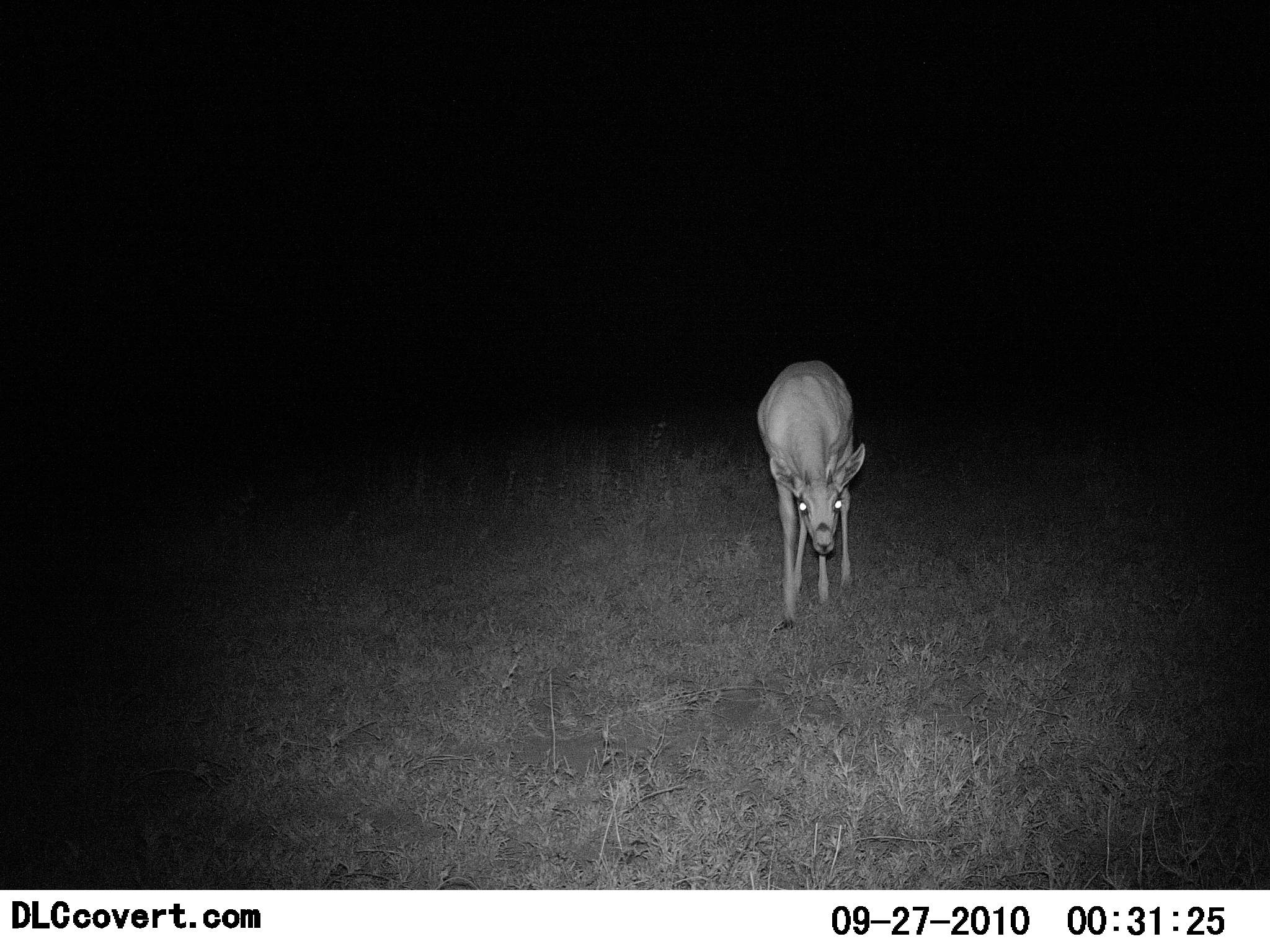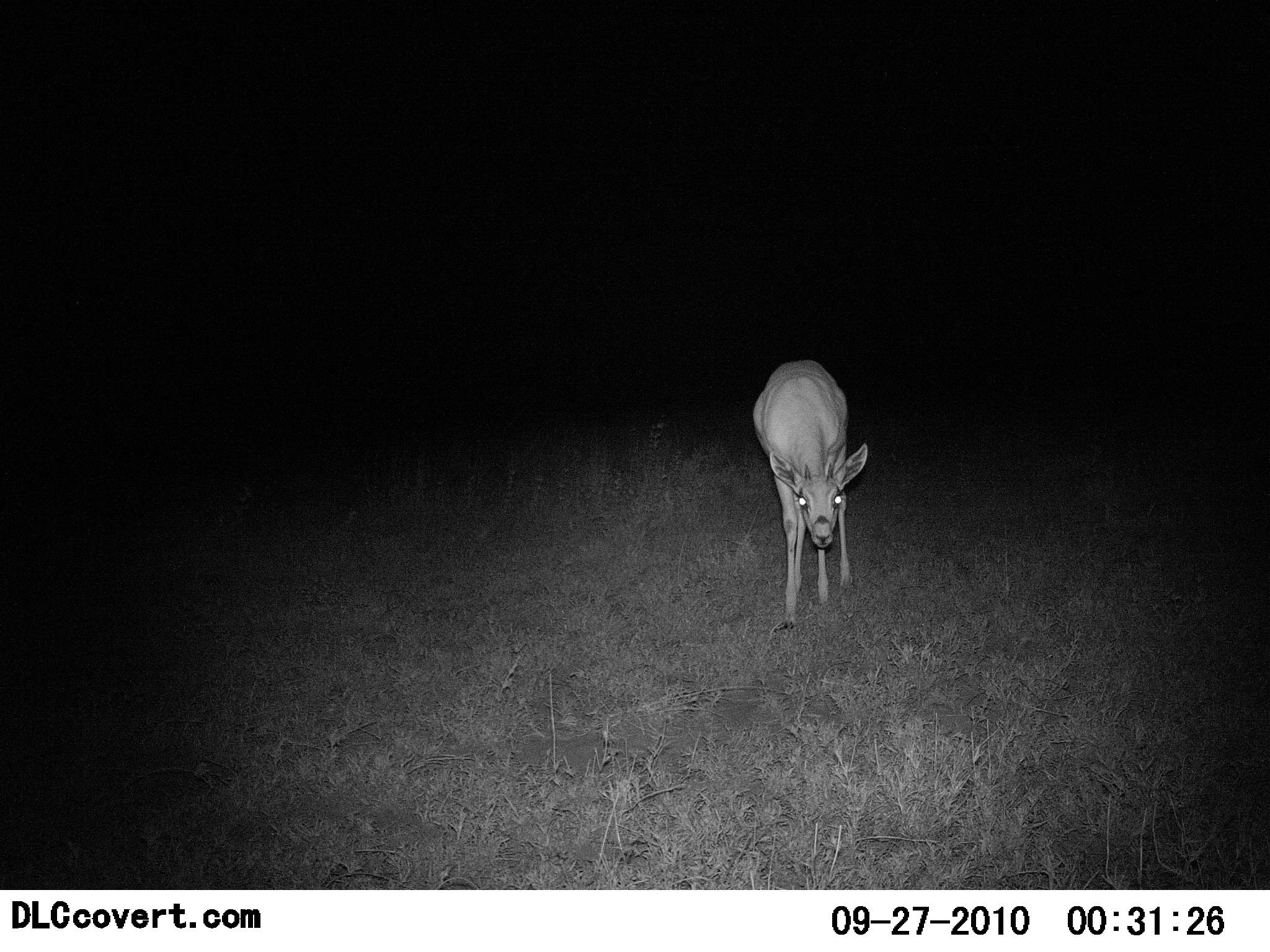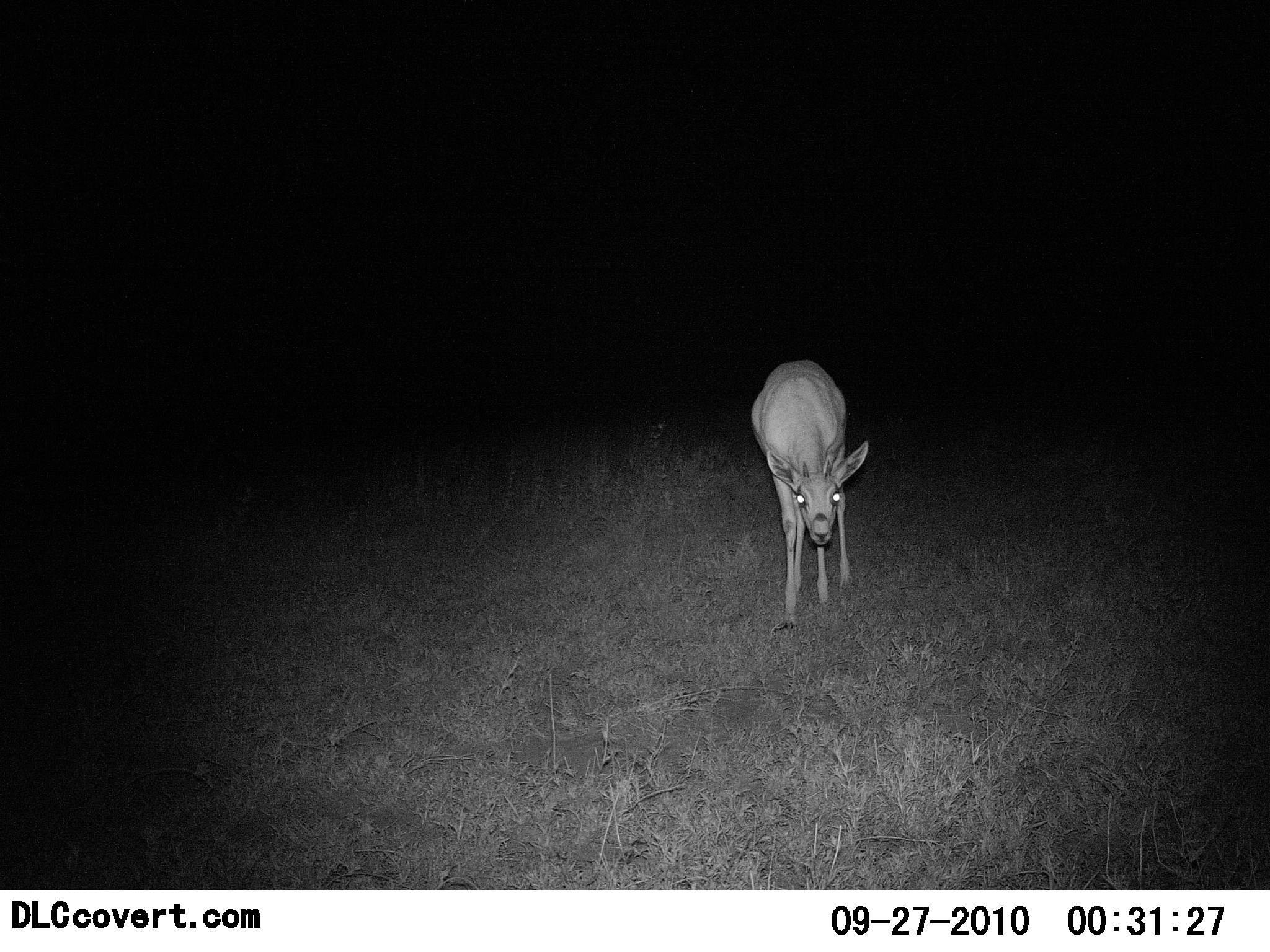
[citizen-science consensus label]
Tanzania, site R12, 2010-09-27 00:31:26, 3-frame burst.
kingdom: Animalia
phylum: Chordata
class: Mammalia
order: Artiodactyla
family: Bovidae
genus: Nanger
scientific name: Nanger granti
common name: grant's gazelle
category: gazellegrants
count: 1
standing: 58%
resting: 0%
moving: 25%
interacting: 8%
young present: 0%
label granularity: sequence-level